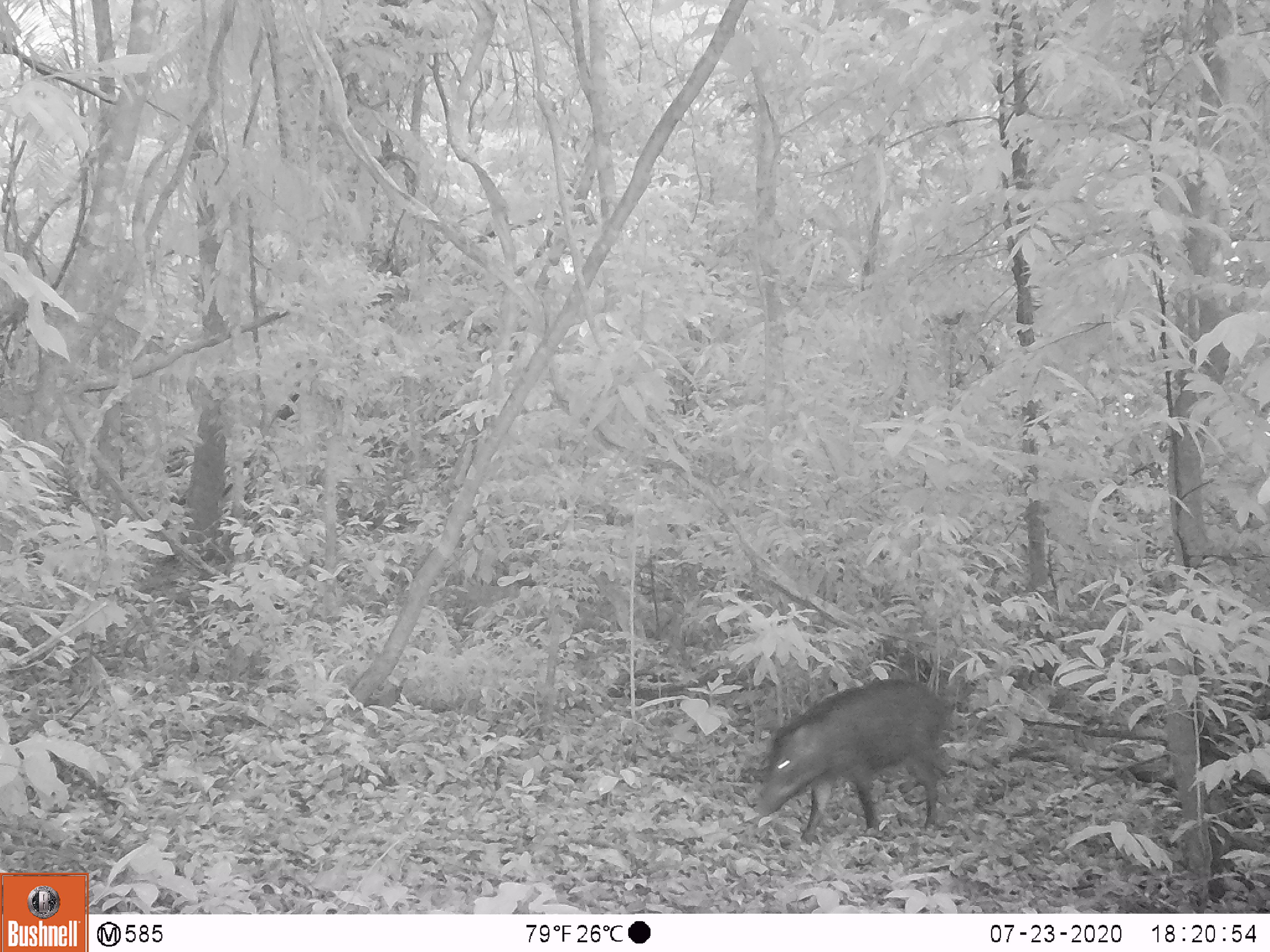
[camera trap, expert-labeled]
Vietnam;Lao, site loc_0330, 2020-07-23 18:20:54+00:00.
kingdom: Animalia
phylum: Chordata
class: Mammalia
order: Artiodactyla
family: Suidae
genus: Sus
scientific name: Sus scrofa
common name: eurasian wild pig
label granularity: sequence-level